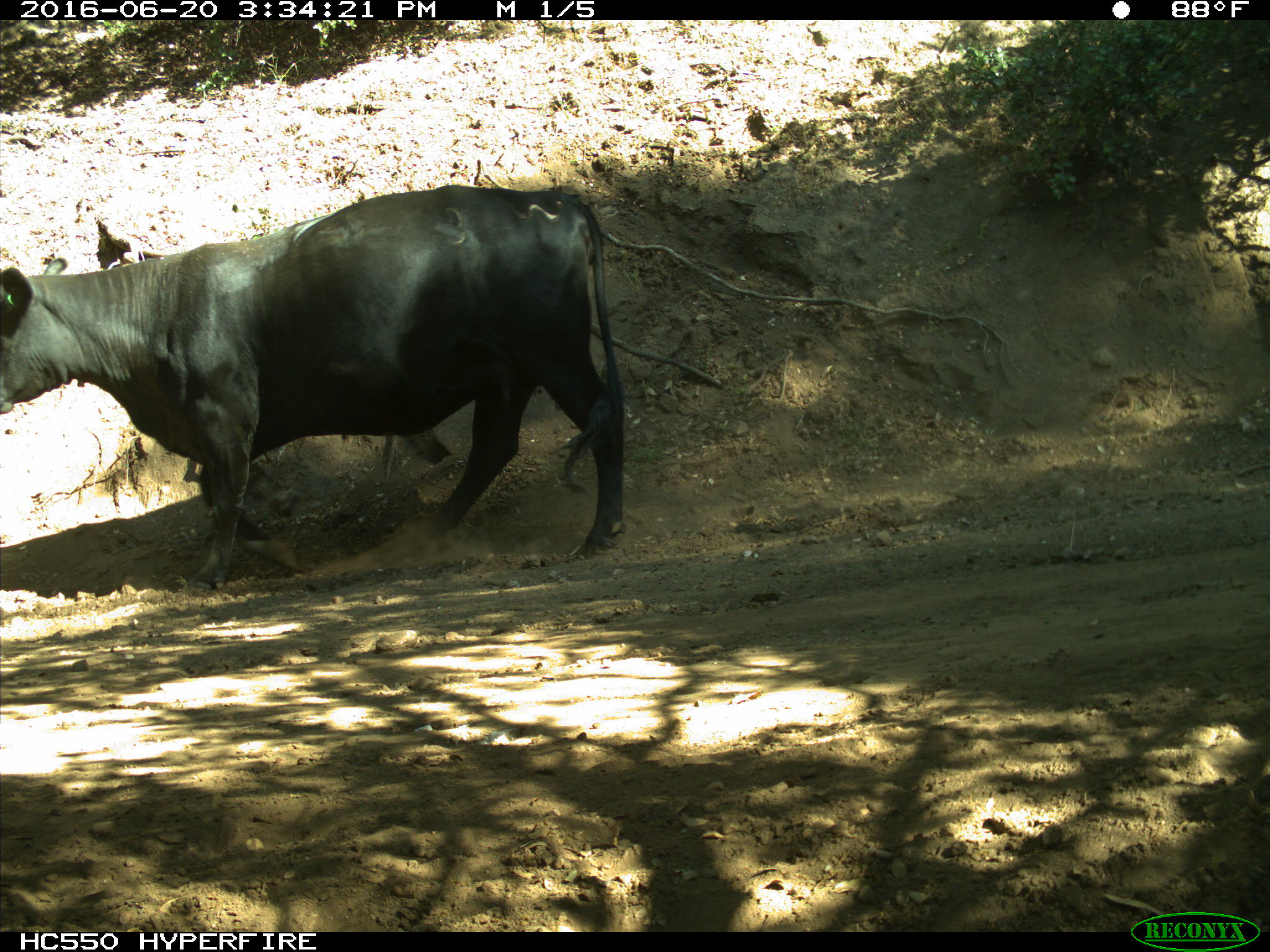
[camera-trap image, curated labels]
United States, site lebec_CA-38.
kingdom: Animalia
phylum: Chordata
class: Mammalia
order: Artiodactyla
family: Bovidae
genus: Bos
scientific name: Bos taurus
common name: domestic cow